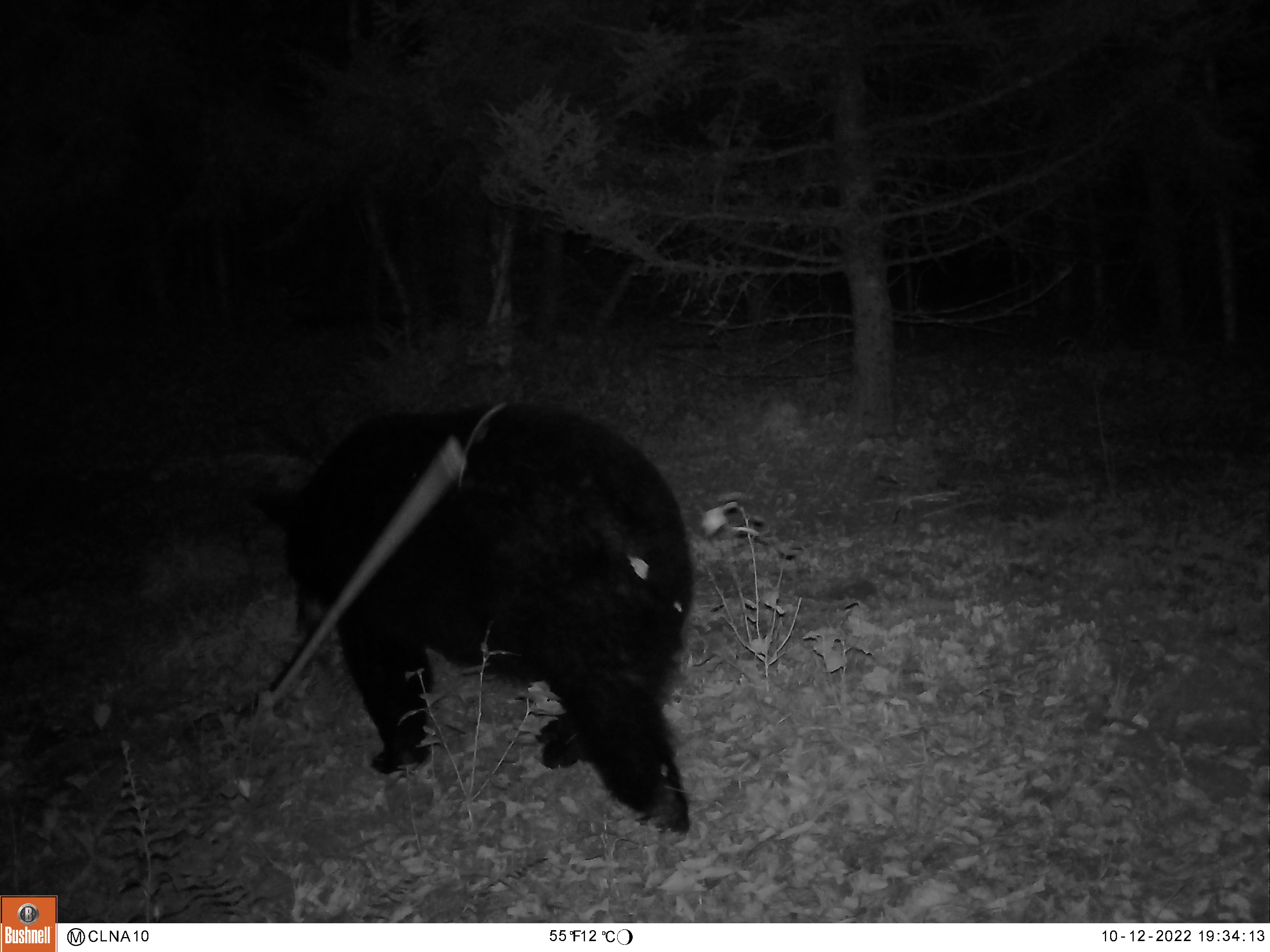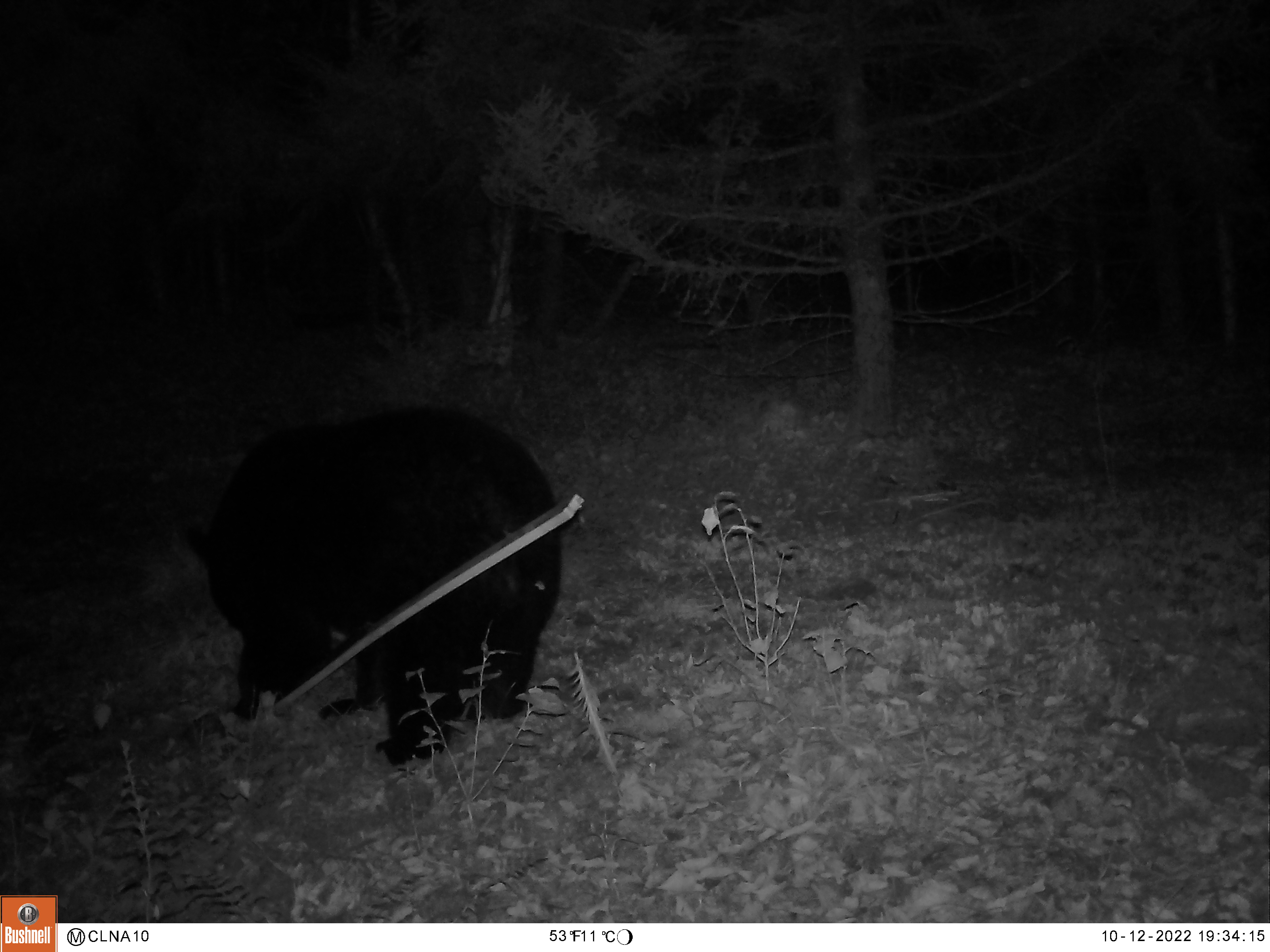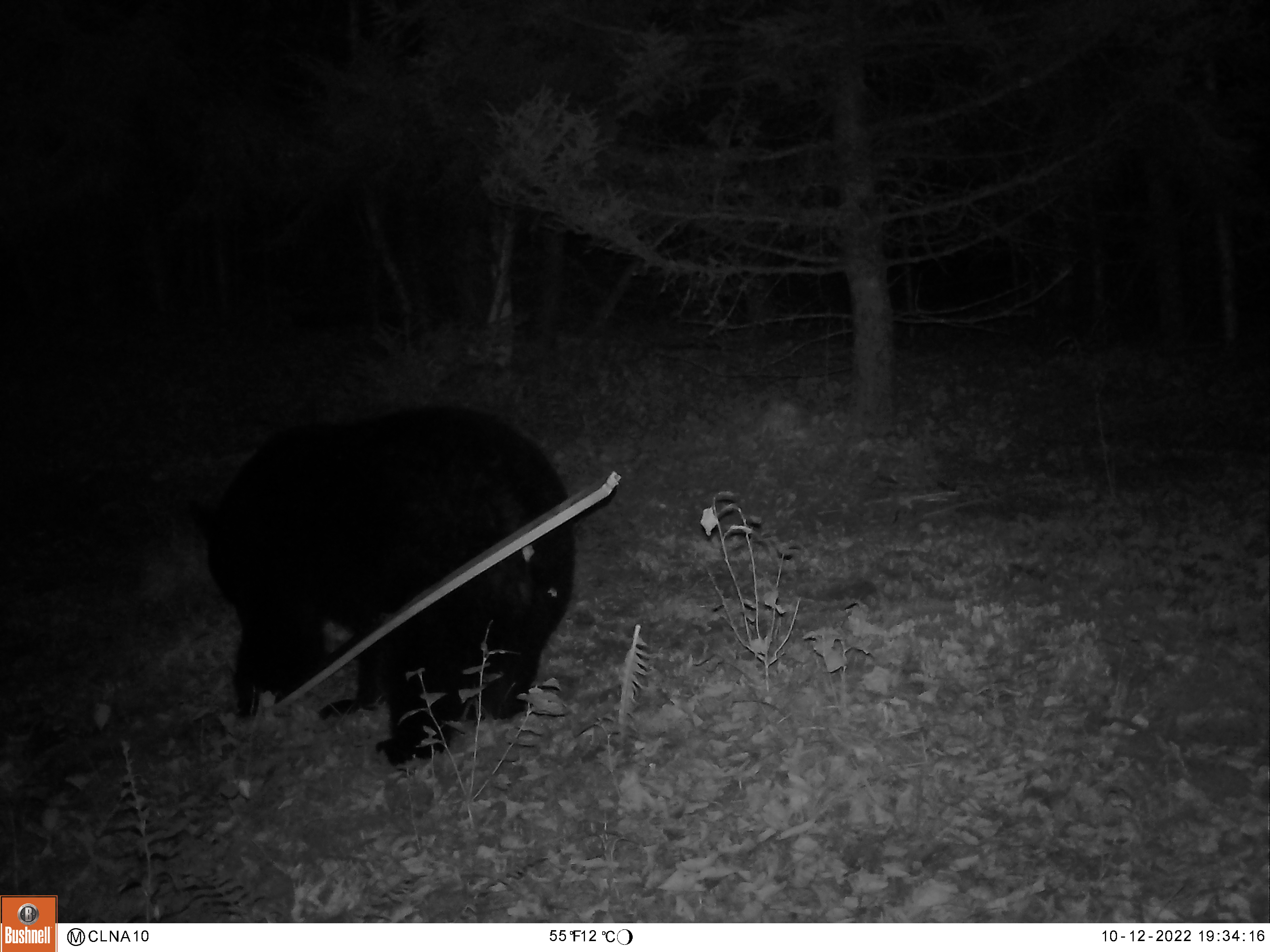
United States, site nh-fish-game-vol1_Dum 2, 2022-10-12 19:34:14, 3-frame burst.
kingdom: Animalia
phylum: Chordata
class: Mammalia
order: Carnivora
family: Ursidae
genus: Ursus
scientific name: Ursus americanus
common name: black bear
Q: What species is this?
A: Black bear (Ursus americanus).